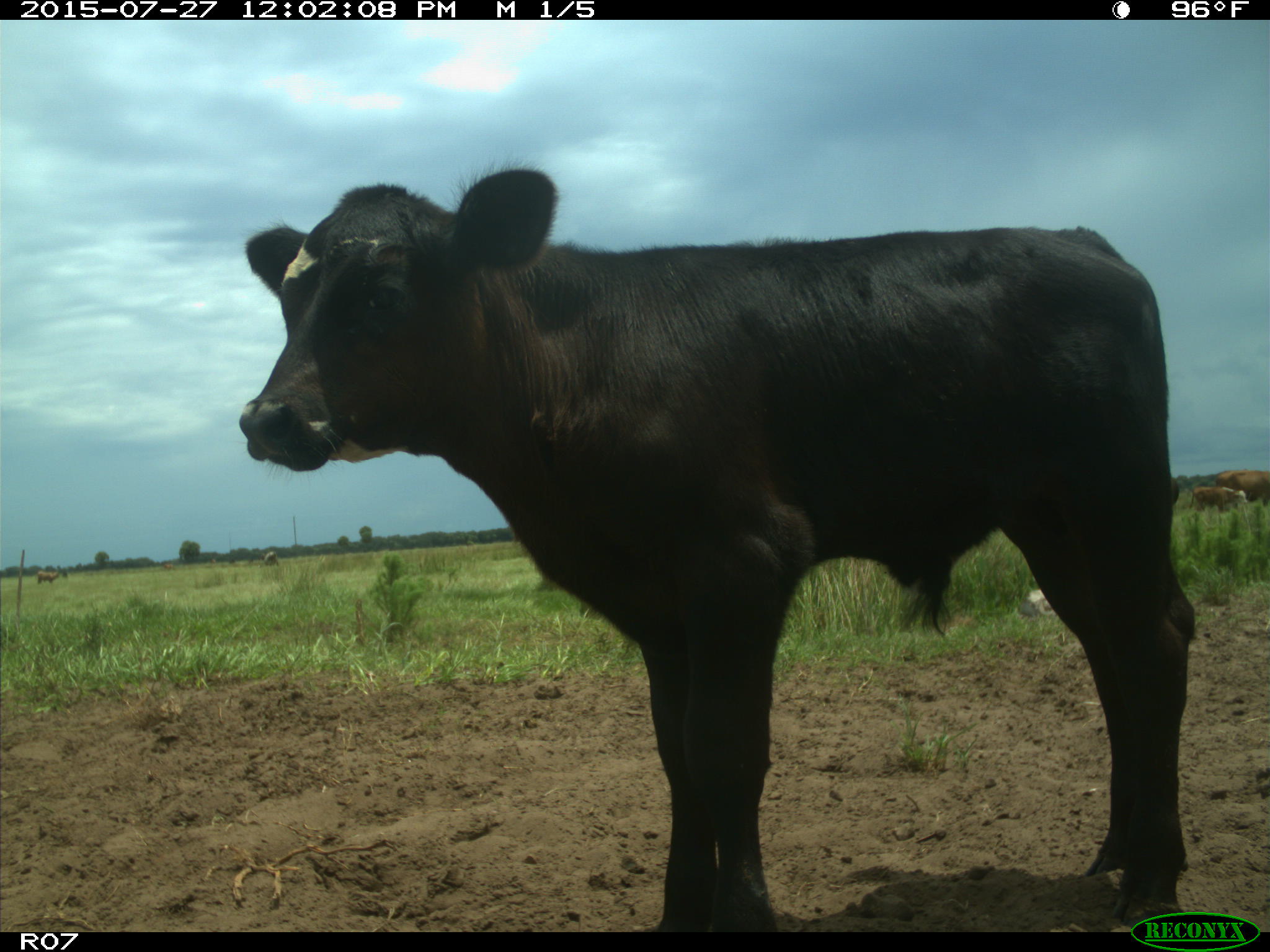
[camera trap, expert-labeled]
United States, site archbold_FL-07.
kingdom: Animalia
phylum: Chordata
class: Mammalia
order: Artiodactyla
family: Bovidae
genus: Bos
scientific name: Bos taurus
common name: domestic cow